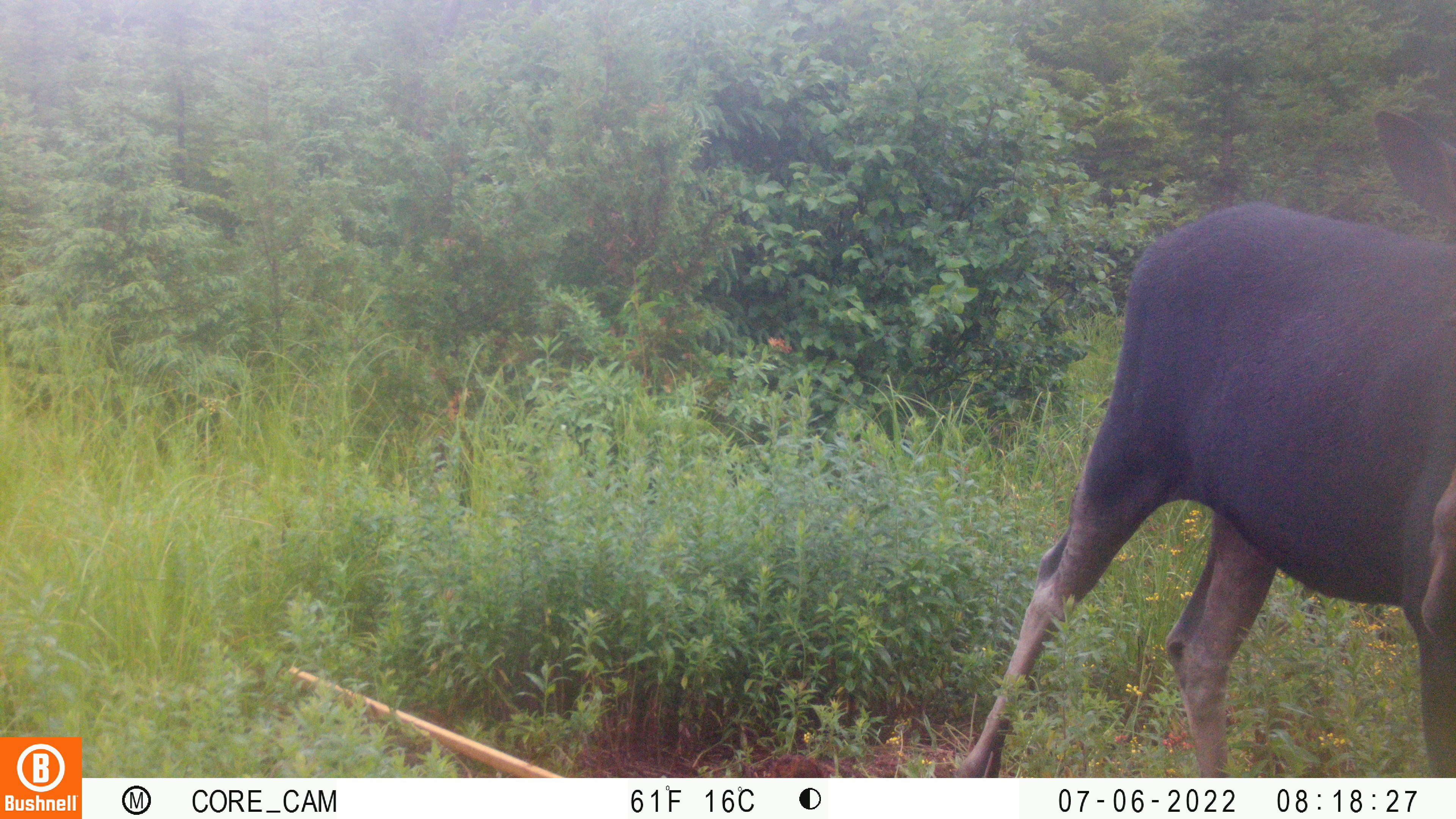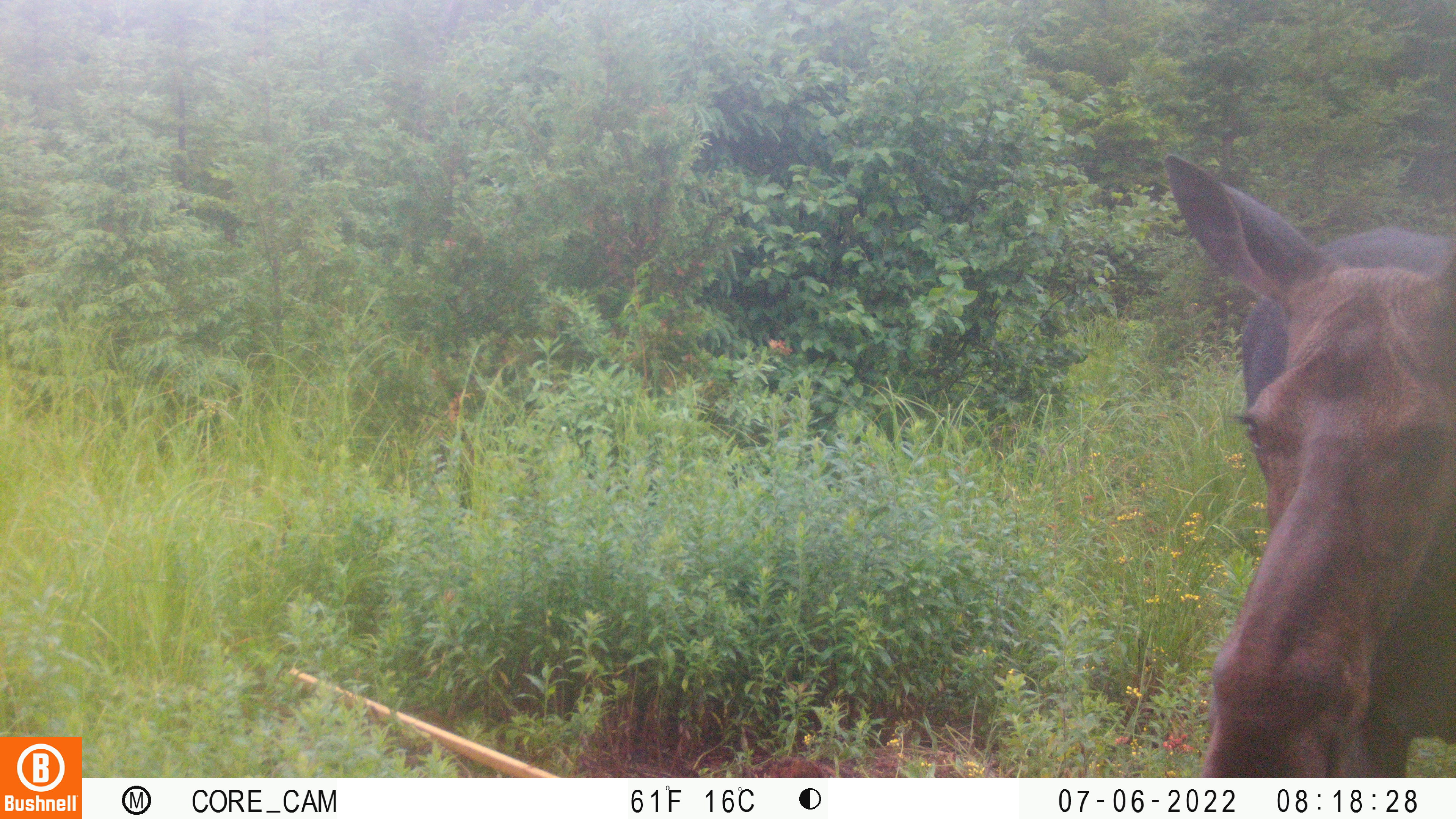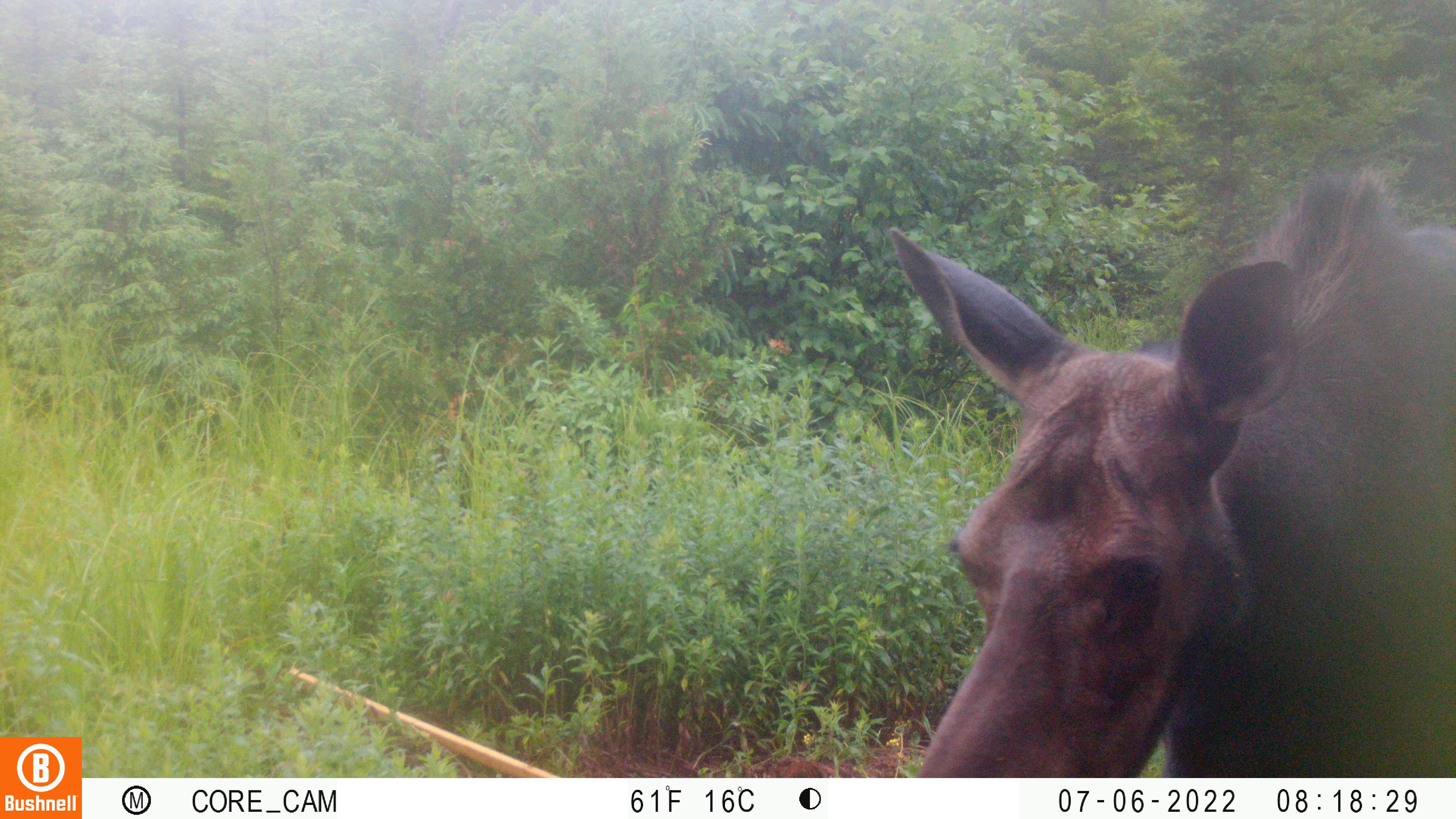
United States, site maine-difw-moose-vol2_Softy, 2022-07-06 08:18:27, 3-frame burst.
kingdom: Animalia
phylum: Chordata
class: Mammalia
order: Artiodactyla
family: Cervidae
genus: Alces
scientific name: Alces alces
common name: moose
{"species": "moose (Alces alces)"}